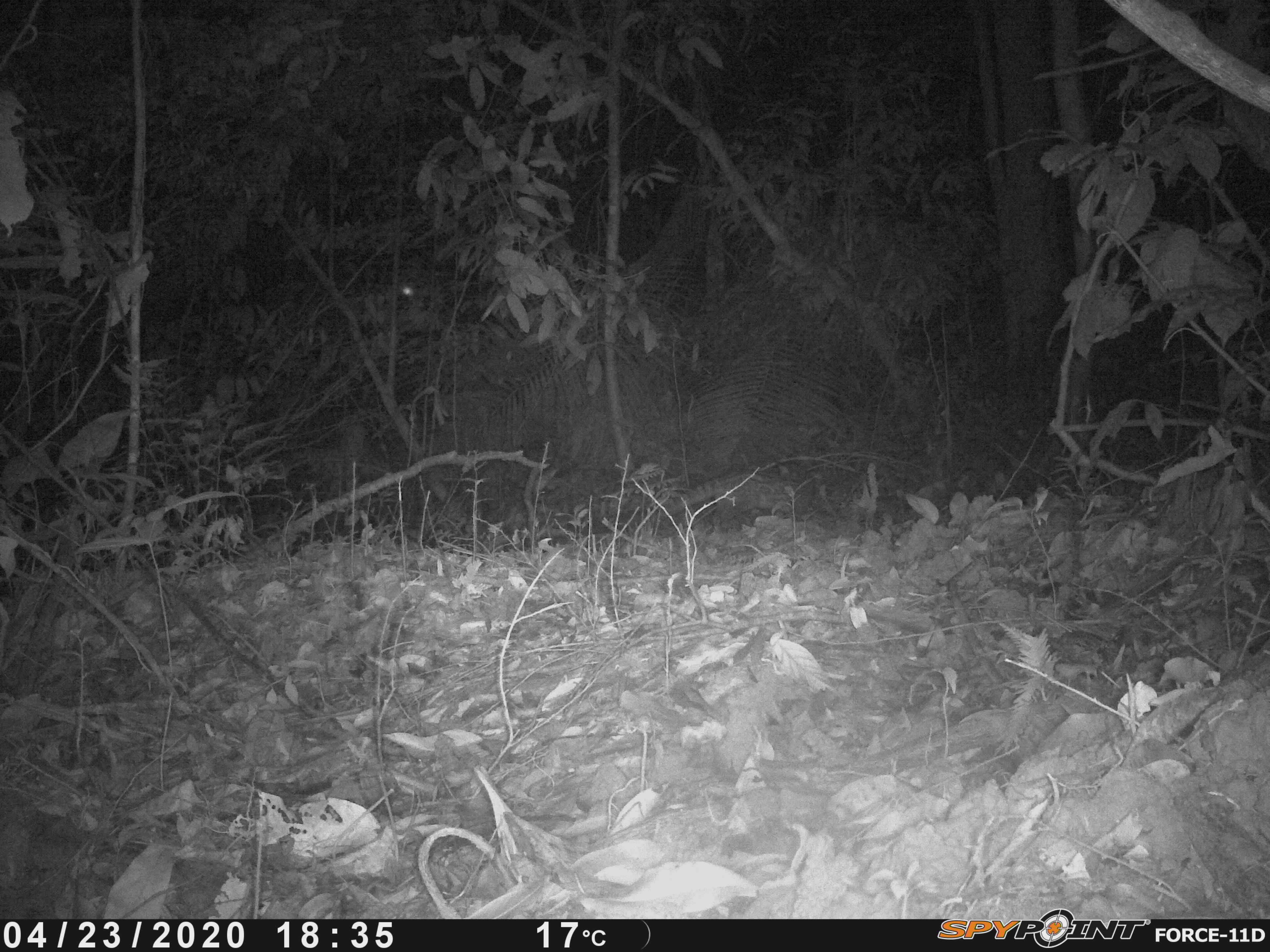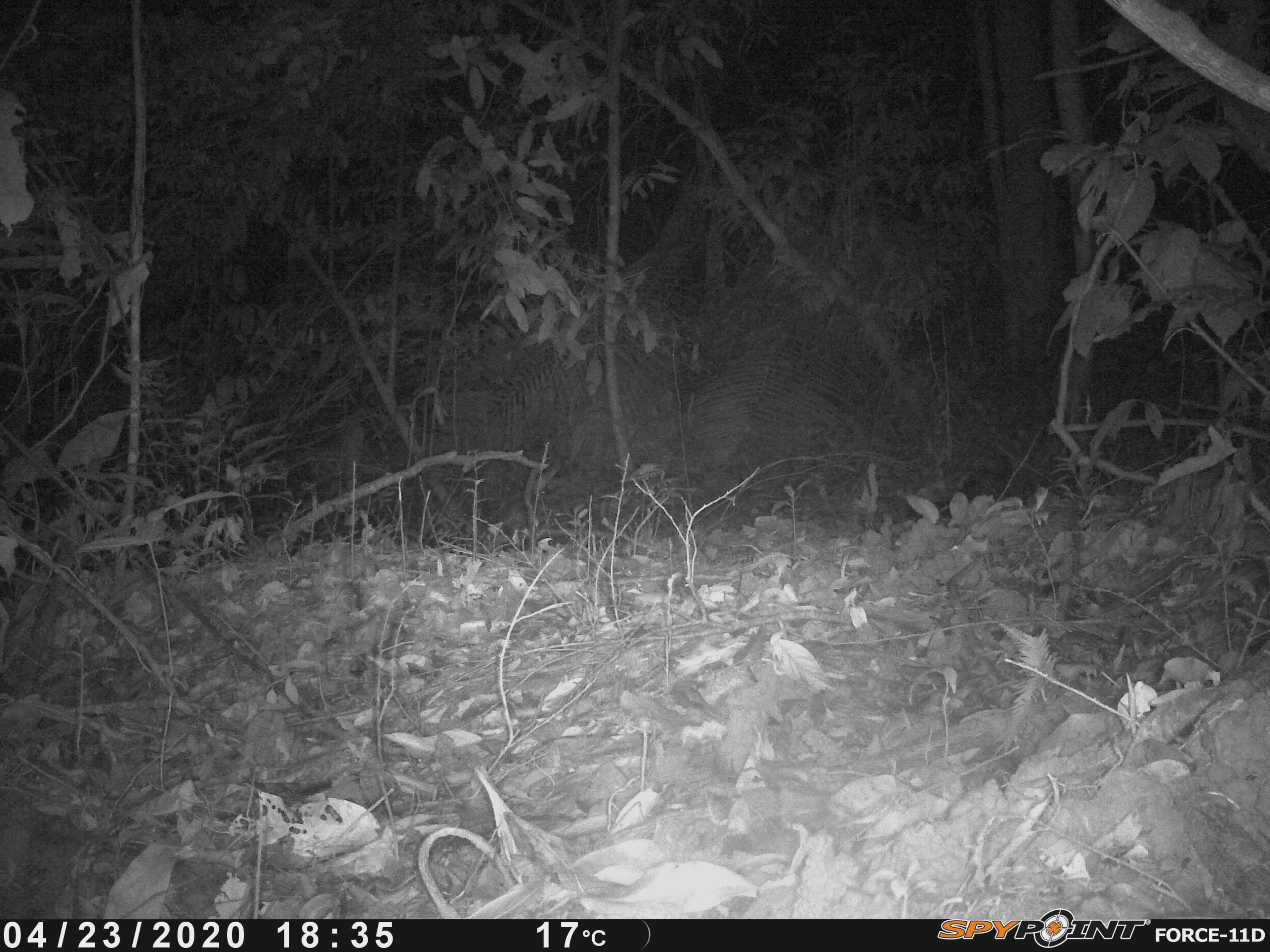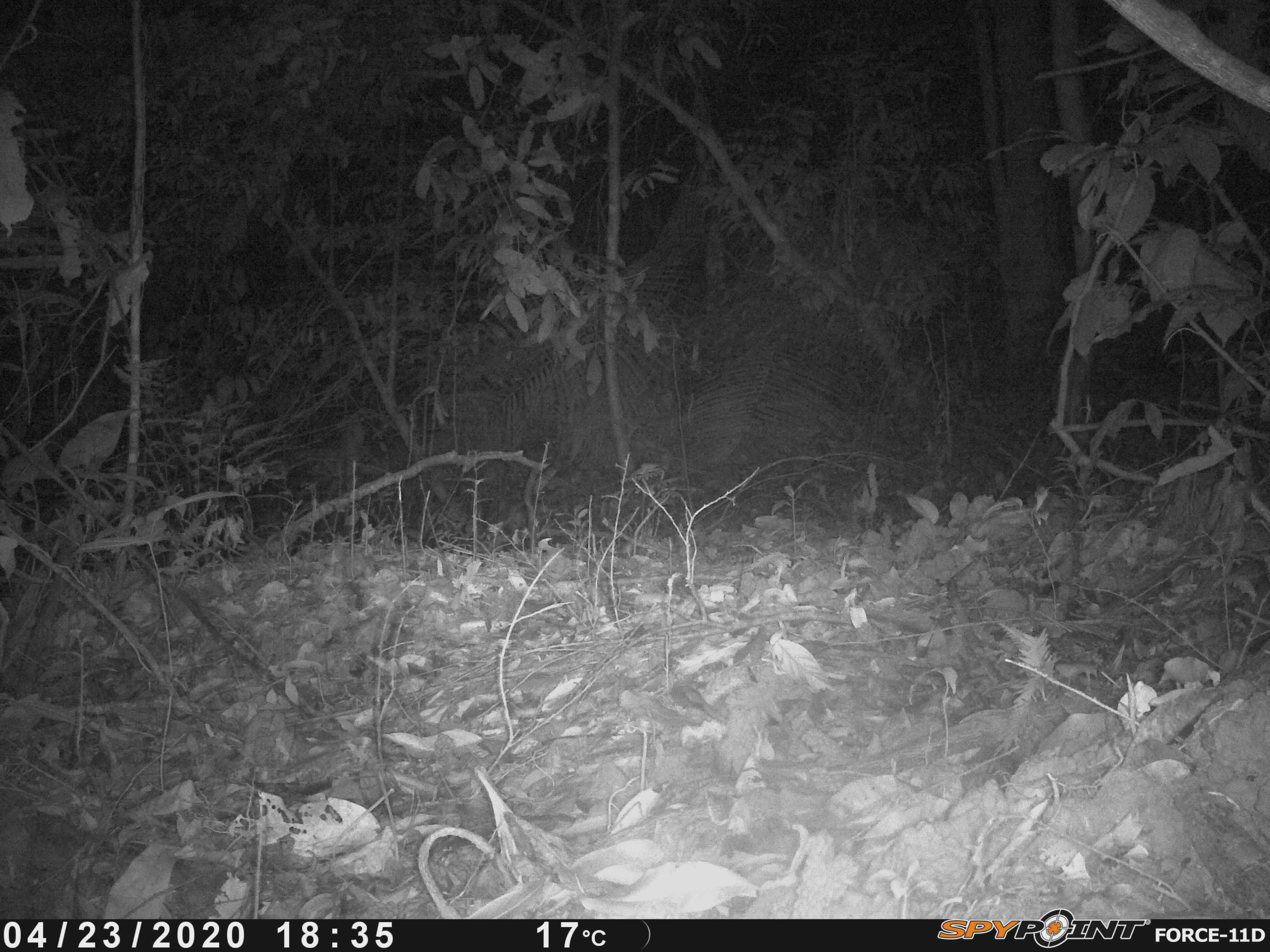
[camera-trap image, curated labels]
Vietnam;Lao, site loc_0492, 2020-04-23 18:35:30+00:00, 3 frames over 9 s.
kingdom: Animalia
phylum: Chordata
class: Mammalia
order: Carnivora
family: Viverridae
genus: Paradoxurus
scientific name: Paradoxurus hermaphroditus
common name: common palm civet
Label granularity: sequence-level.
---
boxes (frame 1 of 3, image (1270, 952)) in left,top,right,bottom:
common palm civet: 659,467,824,529